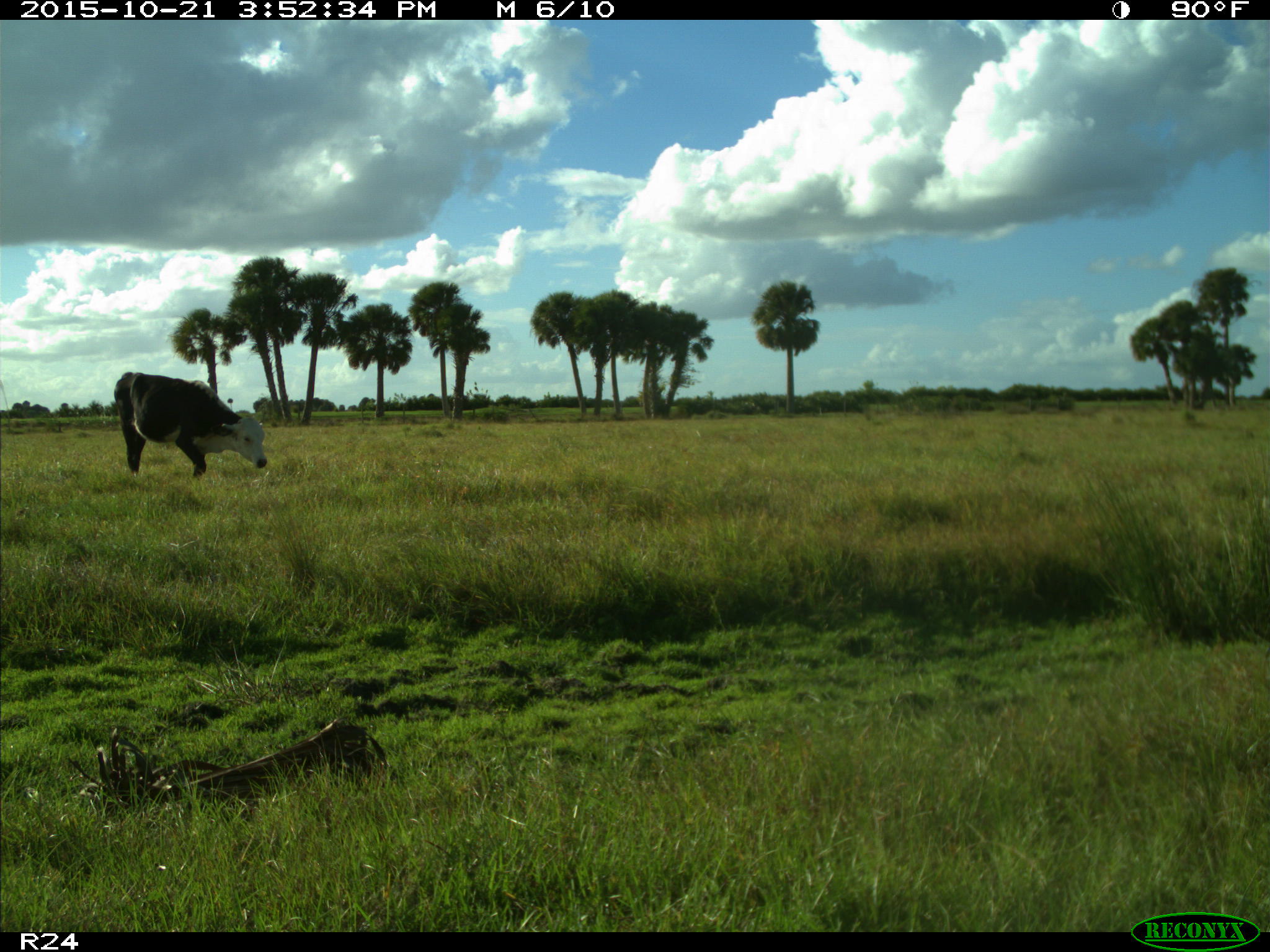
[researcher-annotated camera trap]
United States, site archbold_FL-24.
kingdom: Animalia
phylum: Chordata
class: Mammalia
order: Artiodactyla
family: Bovidae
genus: Bos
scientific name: Bos taurus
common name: domestic cow